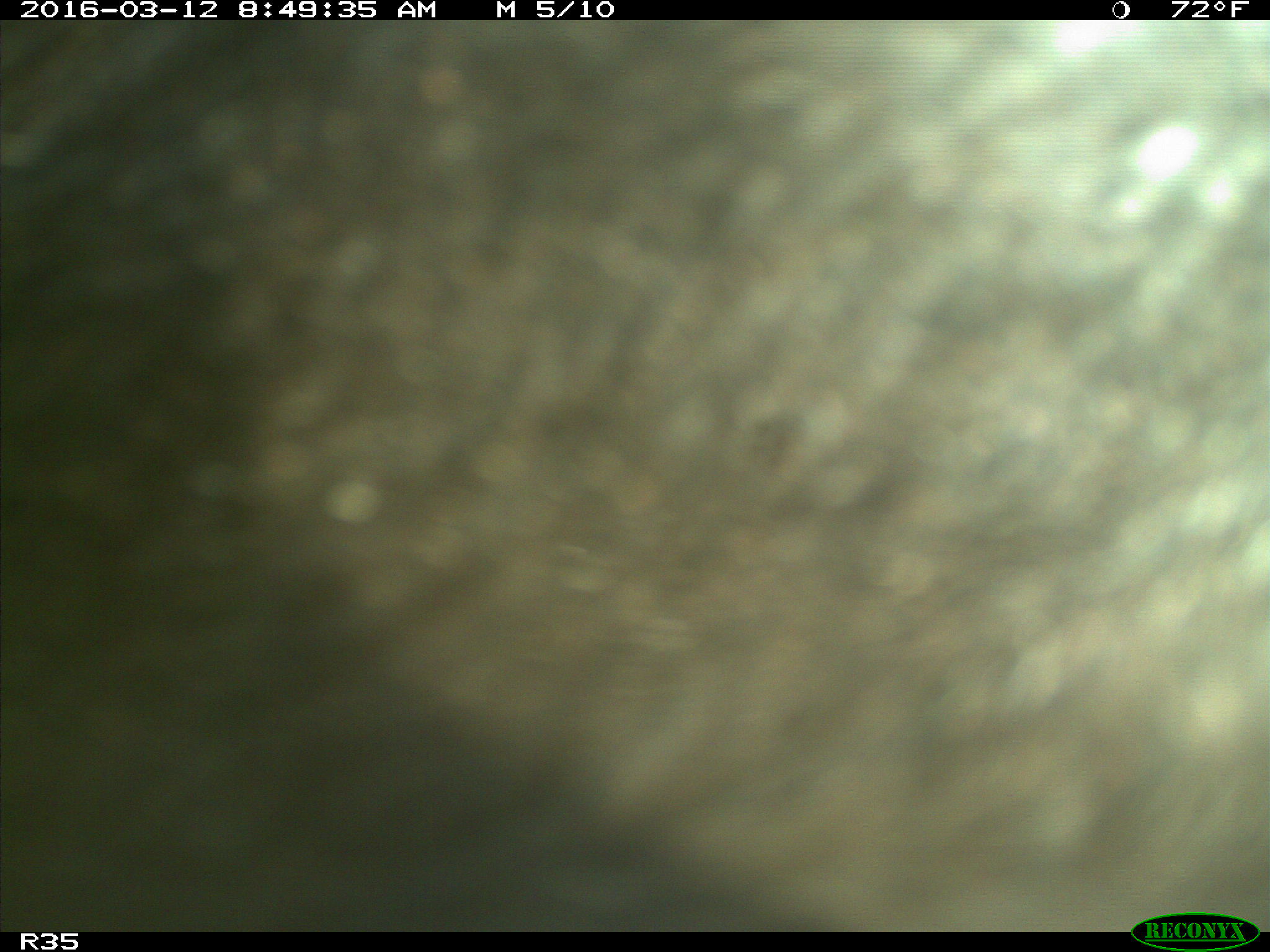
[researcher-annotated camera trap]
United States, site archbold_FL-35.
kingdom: Animalia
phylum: Chordata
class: Mammalia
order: Artiodactyla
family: Bovidae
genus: Bos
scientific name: Bos taurus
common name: domestic cow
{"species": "Bos taurus (domestic cow)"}